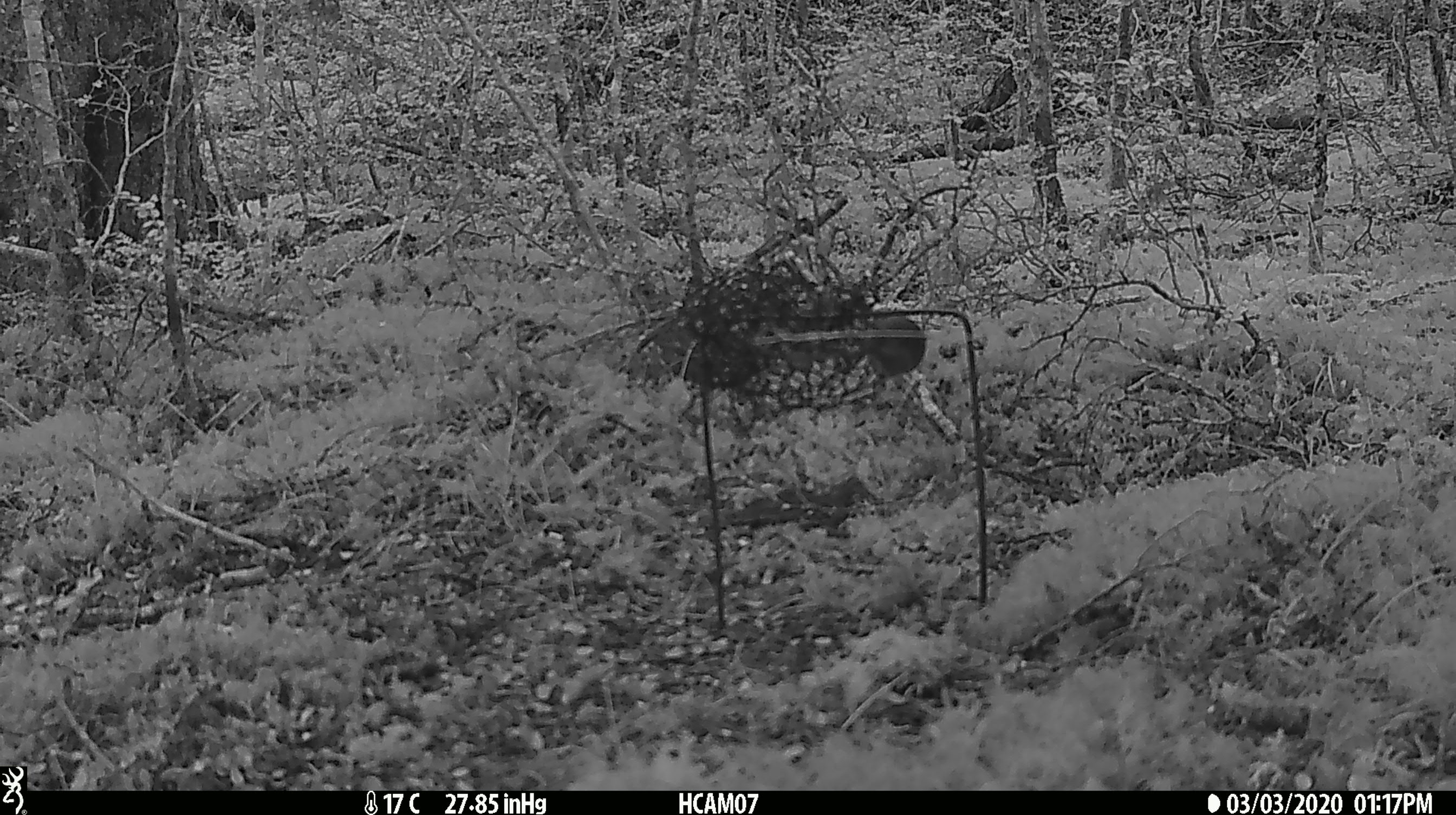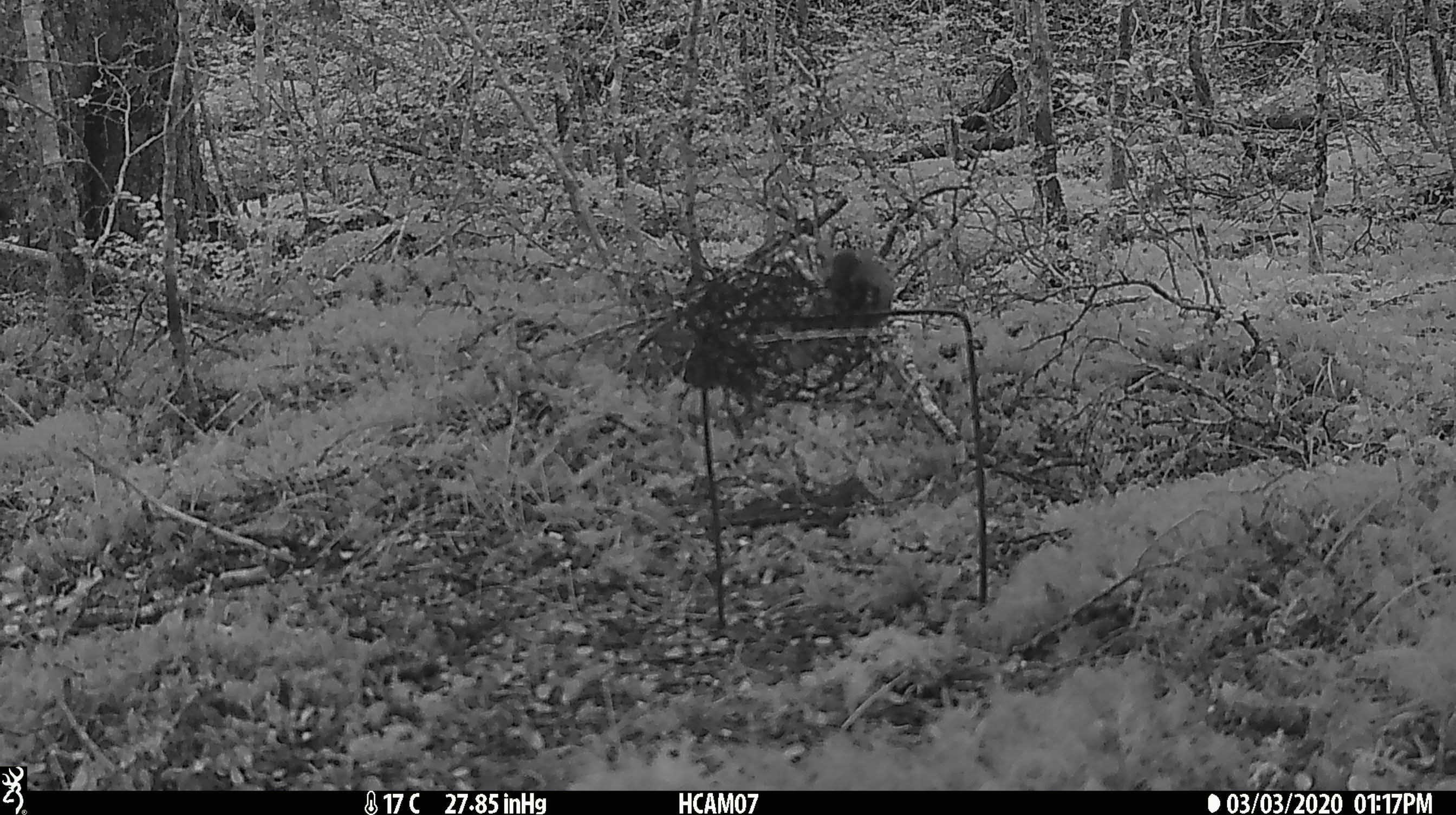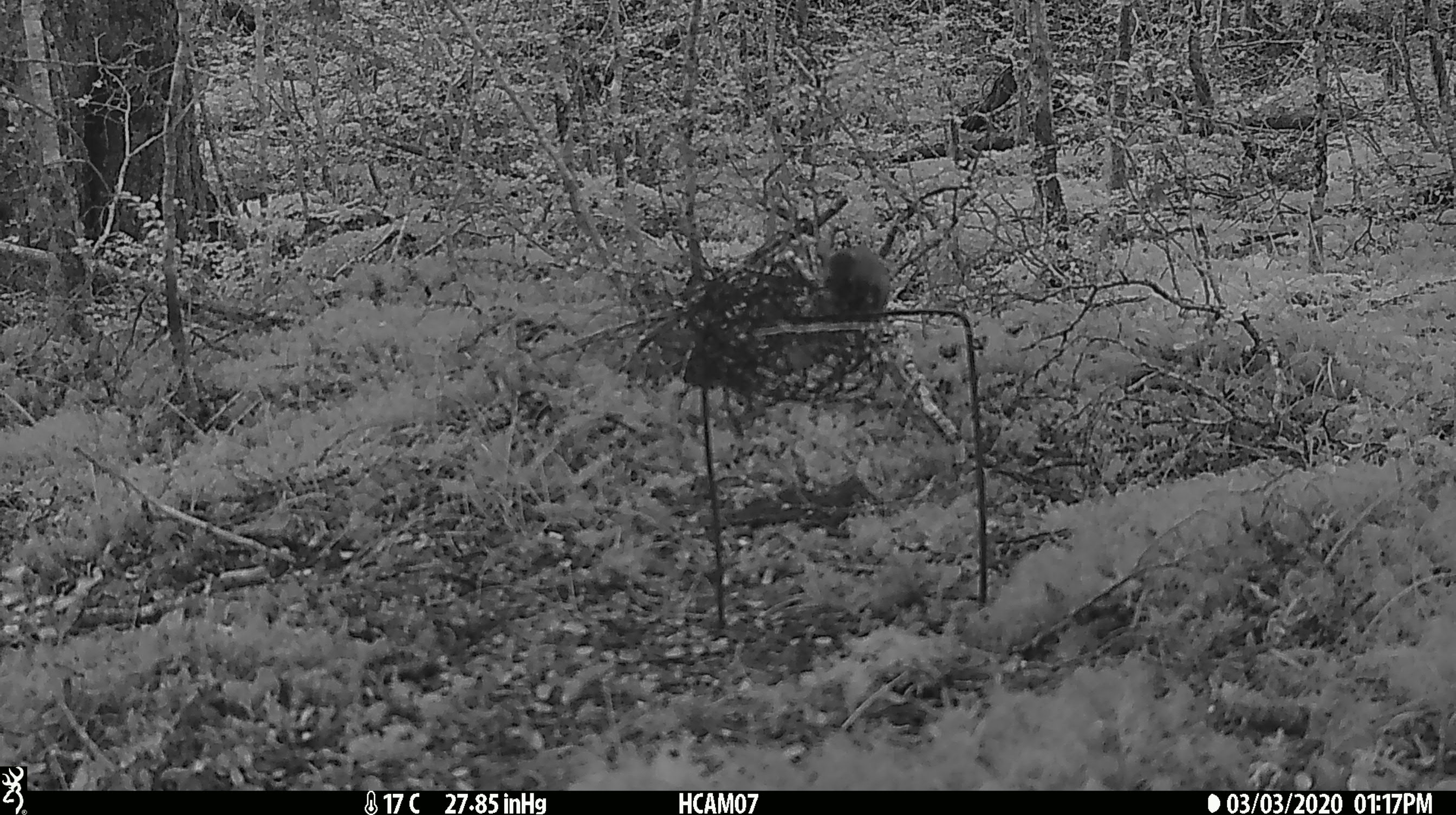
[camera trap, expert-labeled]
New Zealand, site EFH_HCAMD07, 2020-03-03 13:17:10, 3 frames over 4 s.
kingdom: Animalia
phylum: Chordata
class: Mammalia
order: Rodentia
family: Muridae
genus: Mus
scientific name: Mus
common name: mouse